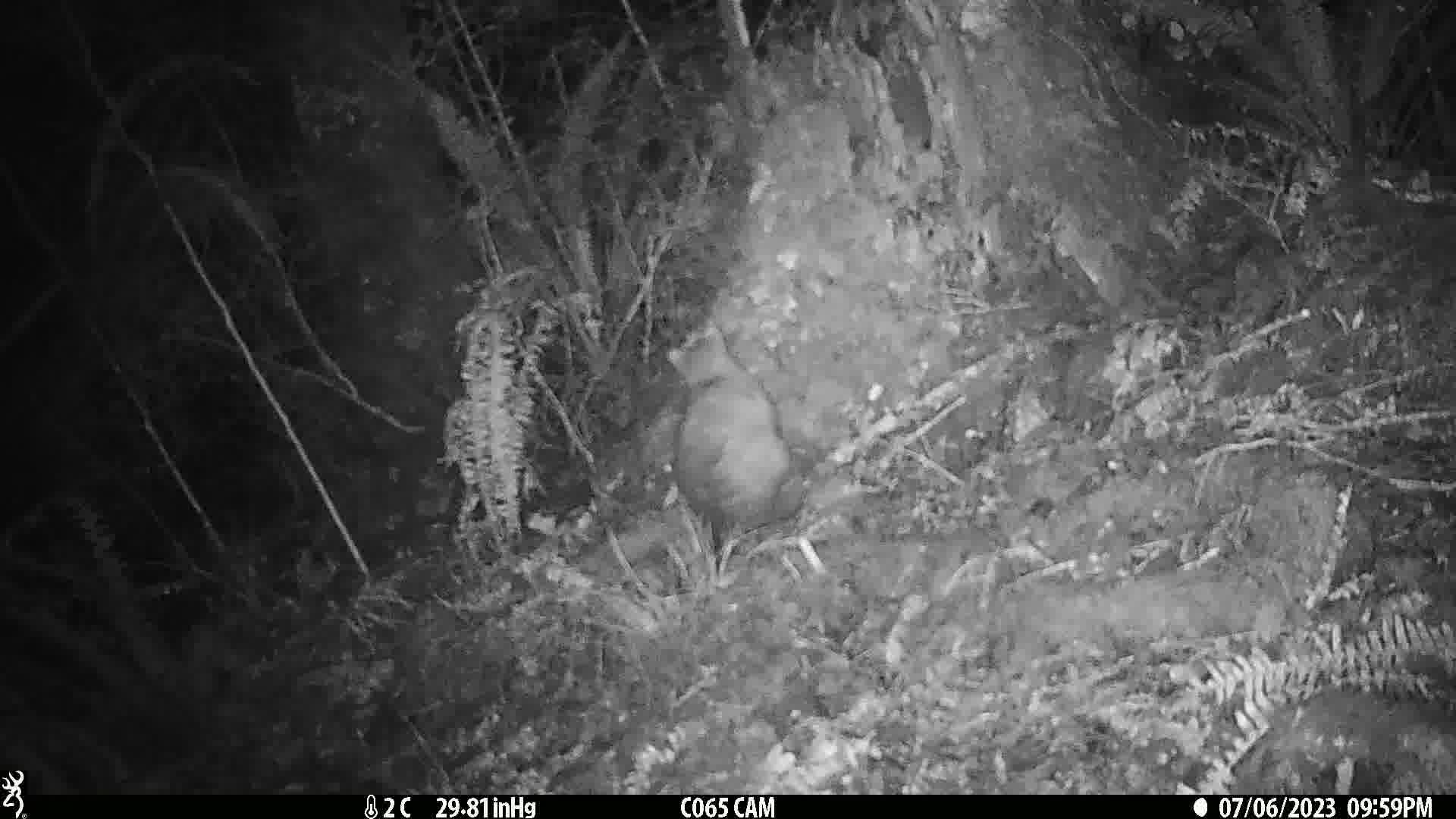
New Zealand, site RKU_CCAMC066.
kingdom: Animalia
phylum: Chordata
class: Mammalia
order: Diprotodontia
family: Phalangeridae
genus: Trichosurus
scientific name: Trichosurus vulpecula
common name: common brushtail possum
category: possum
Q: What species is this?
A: Possum (common brushtail possum) (Trichosurus vulpecula).